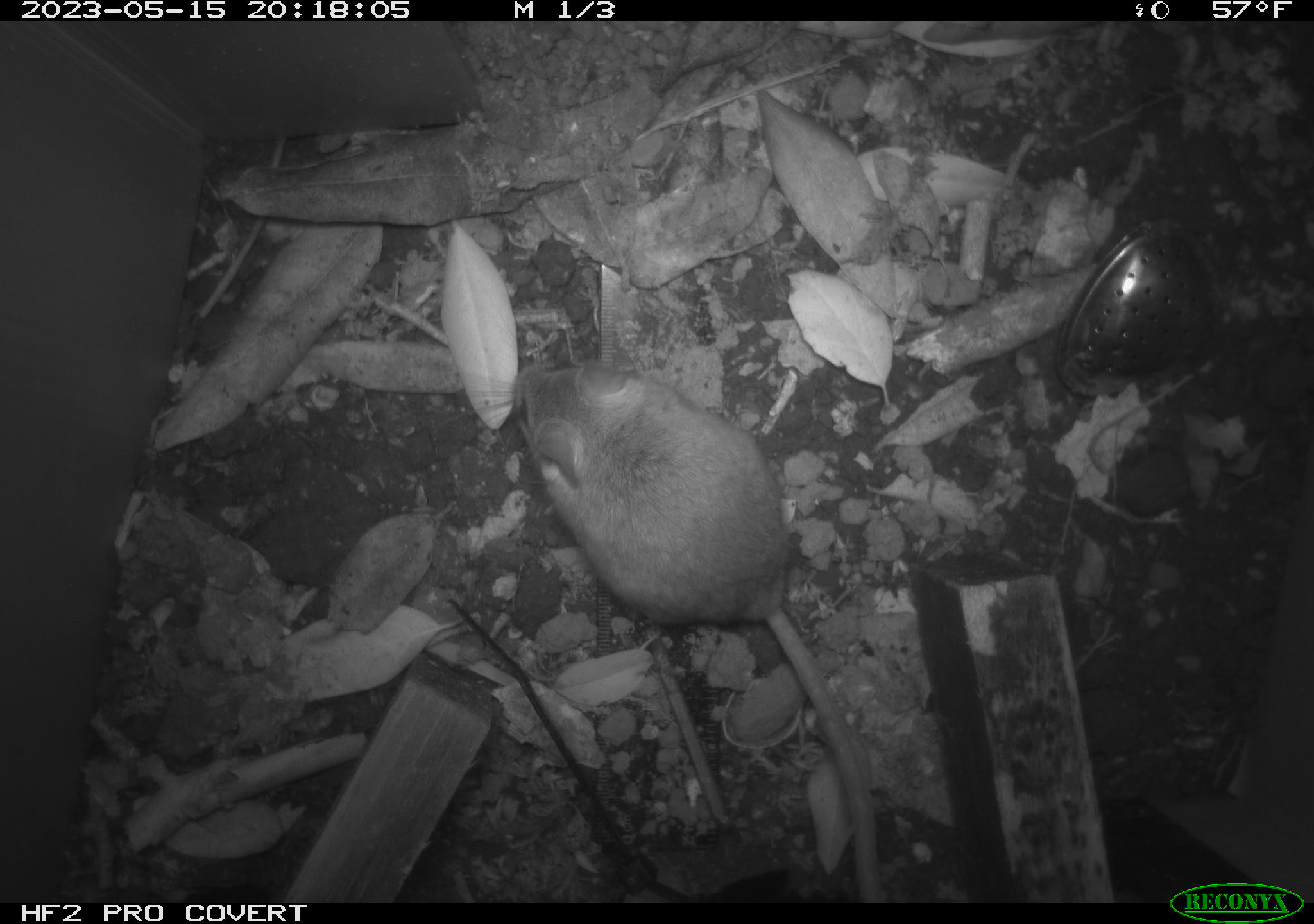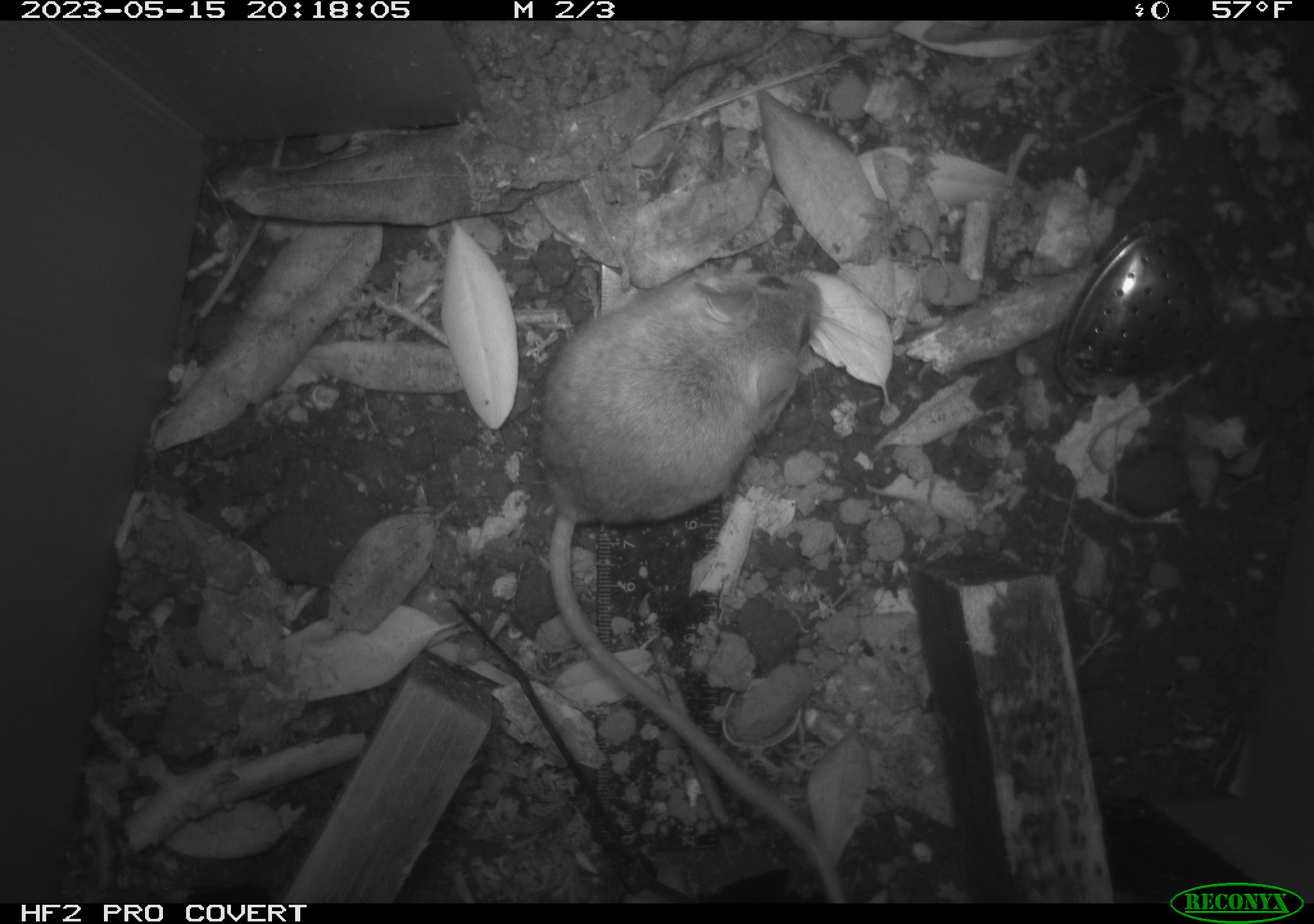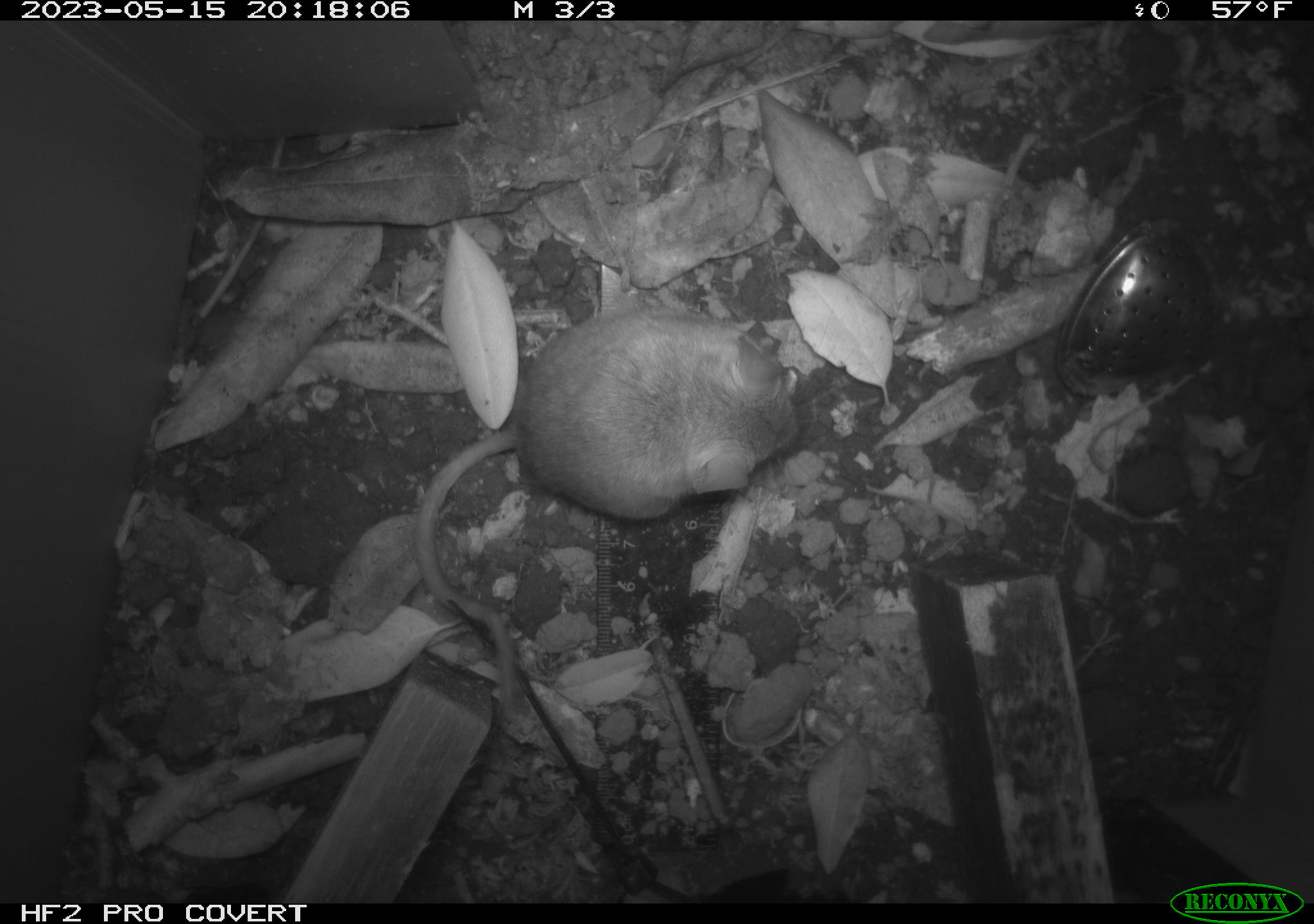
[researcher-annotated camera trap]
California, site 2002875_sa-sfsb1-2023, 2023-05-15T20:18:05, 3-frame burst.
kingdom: Animalia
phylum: Chordata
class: Mammalia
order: Rodentia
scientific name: Rodentia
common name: mouse species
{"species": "mouse species (Rodentia)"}